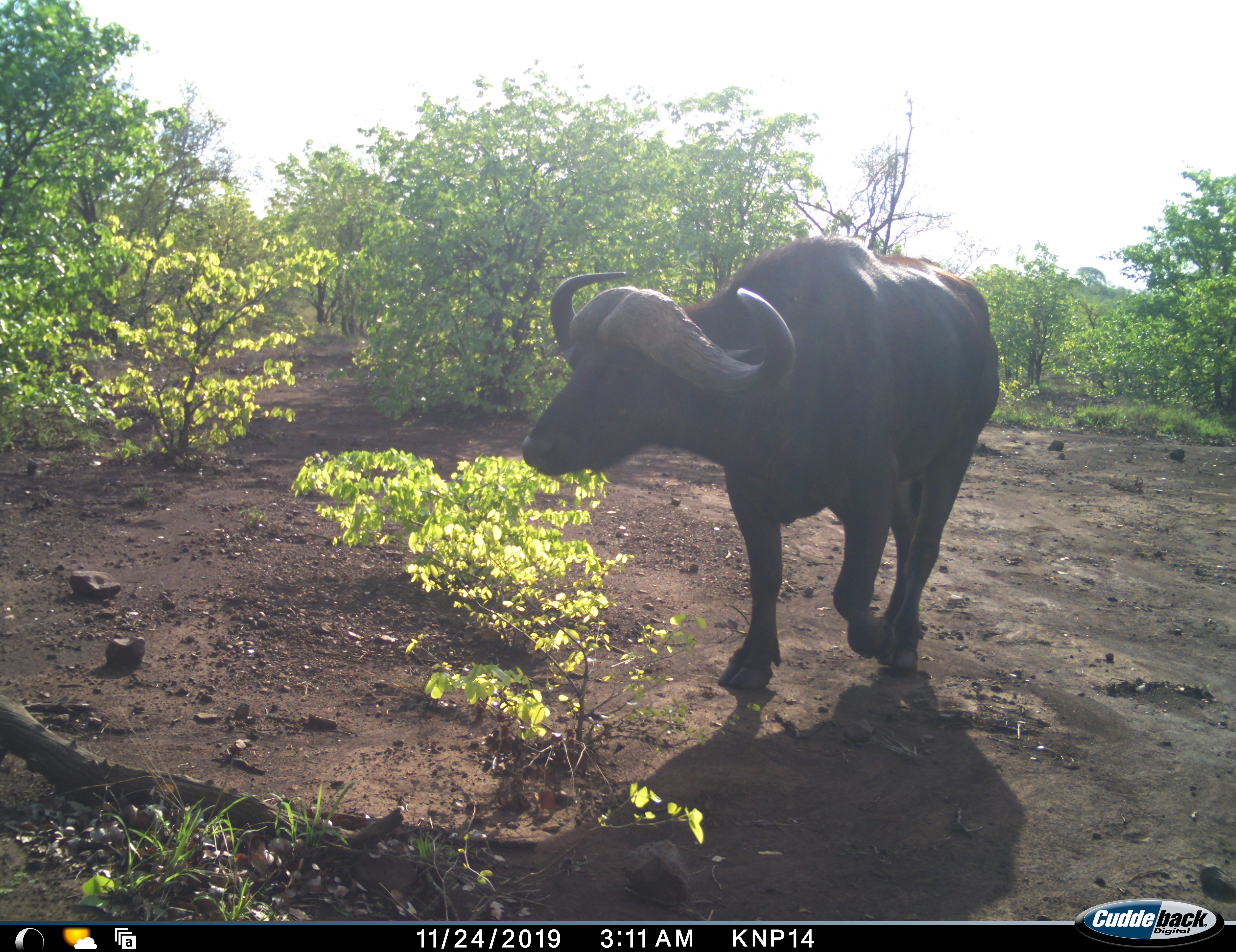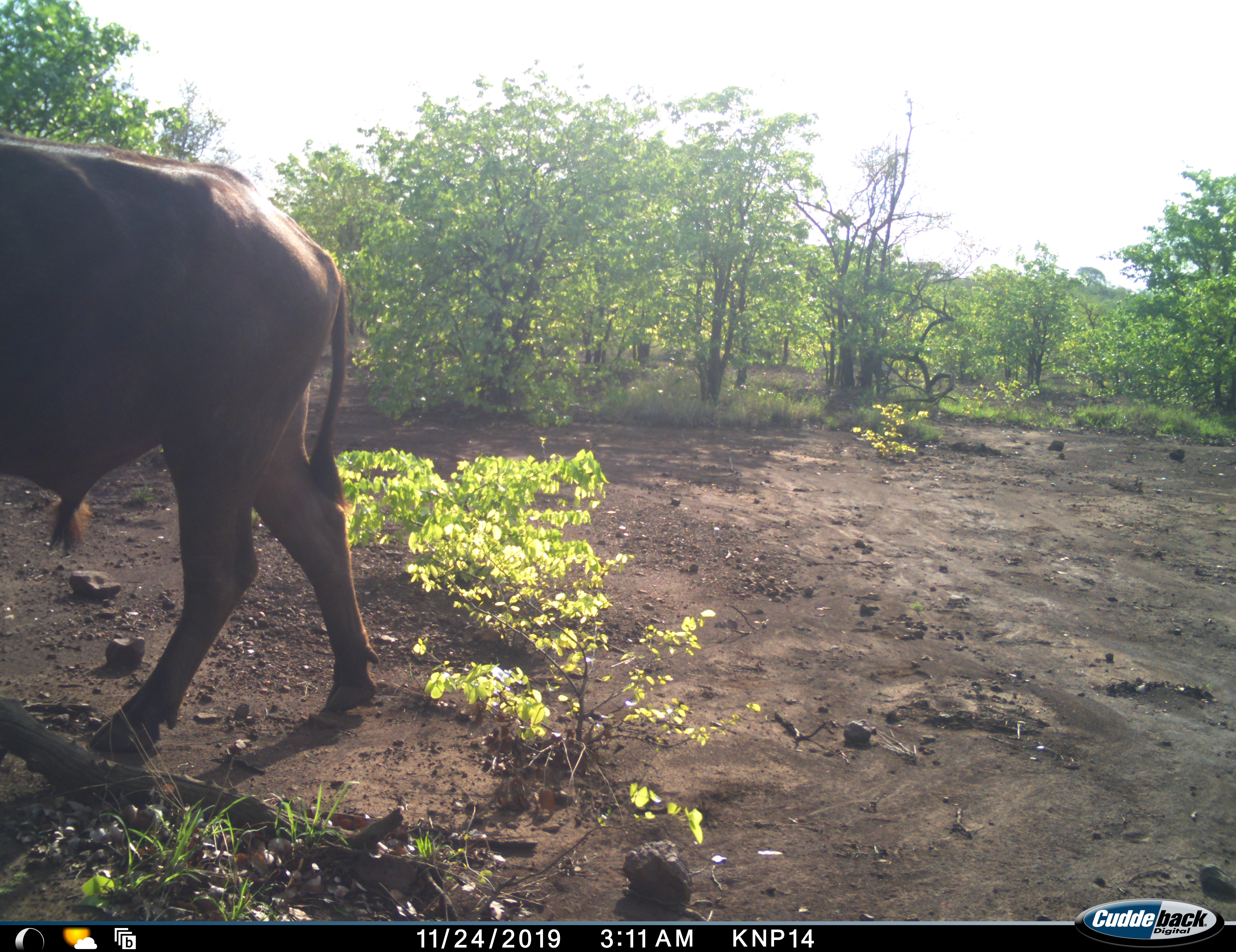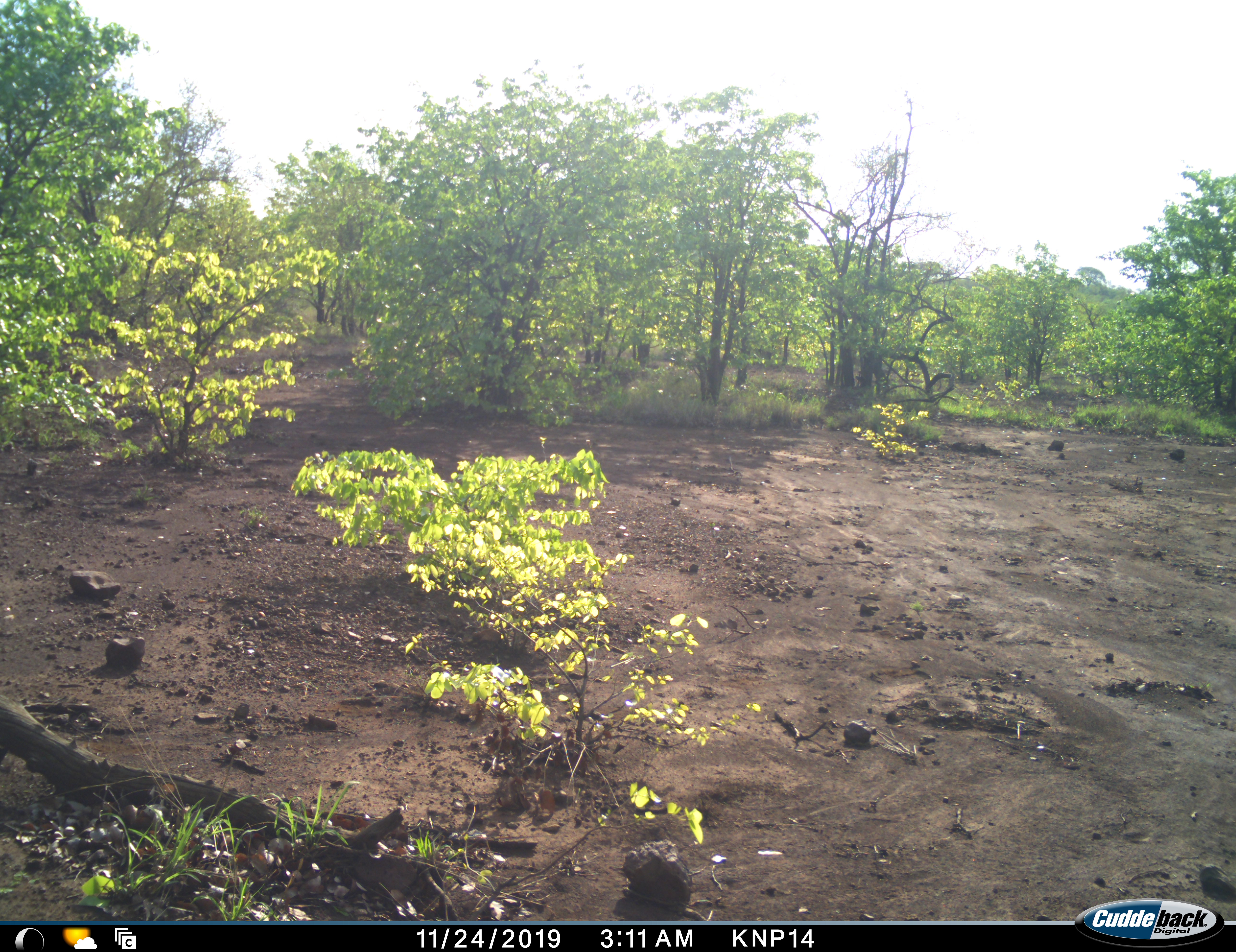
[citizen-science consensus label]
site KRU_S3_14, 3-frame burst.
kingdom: Animalia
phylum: Chordata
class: Mammalia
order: Artiodactyla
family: Bovidae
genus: Syncerus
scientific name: Syncerus caffer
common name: african buffalo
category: buffalo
Buffalo (african buffalo) (Syncerus caffer), count 1. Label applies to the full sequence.